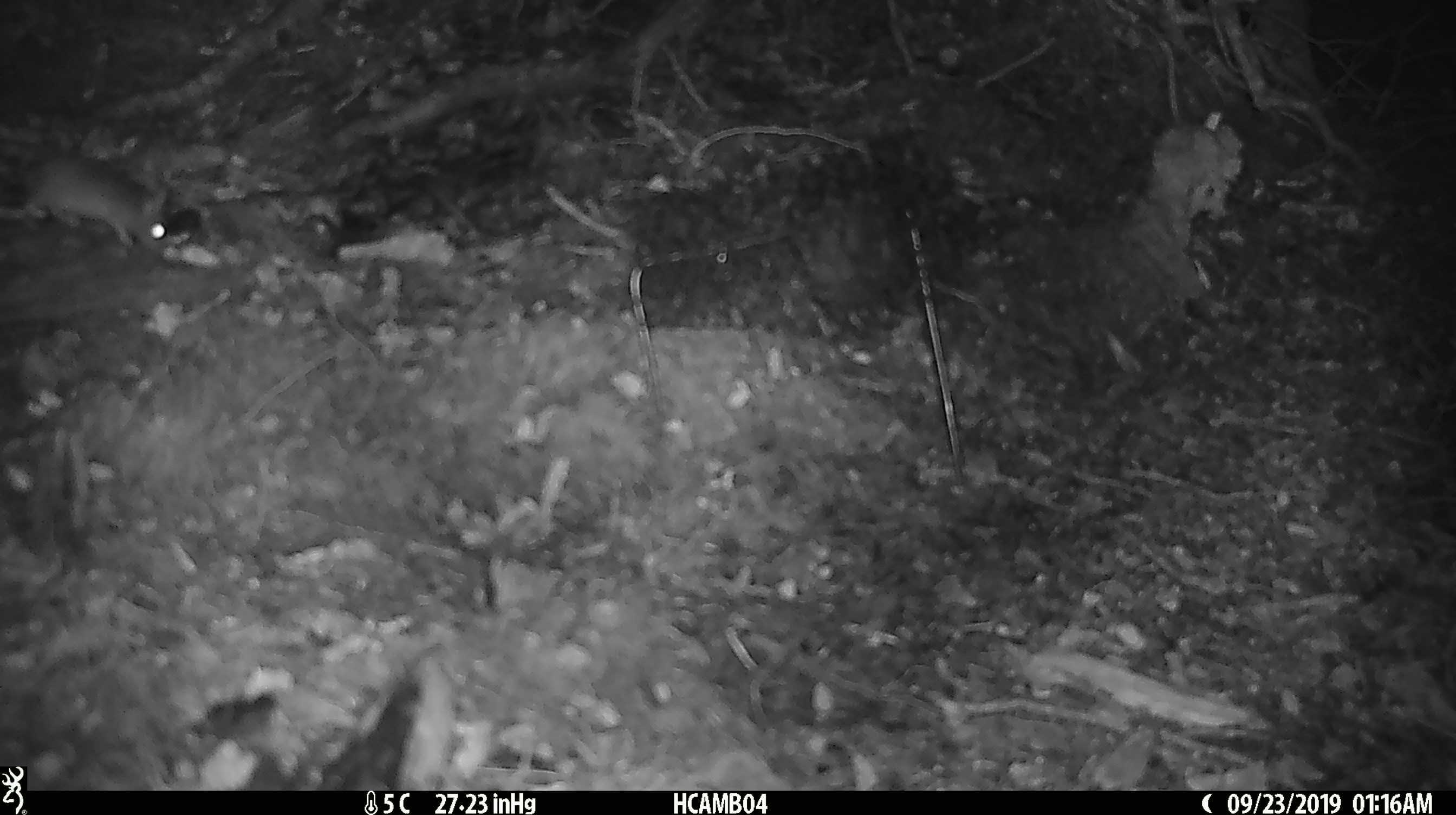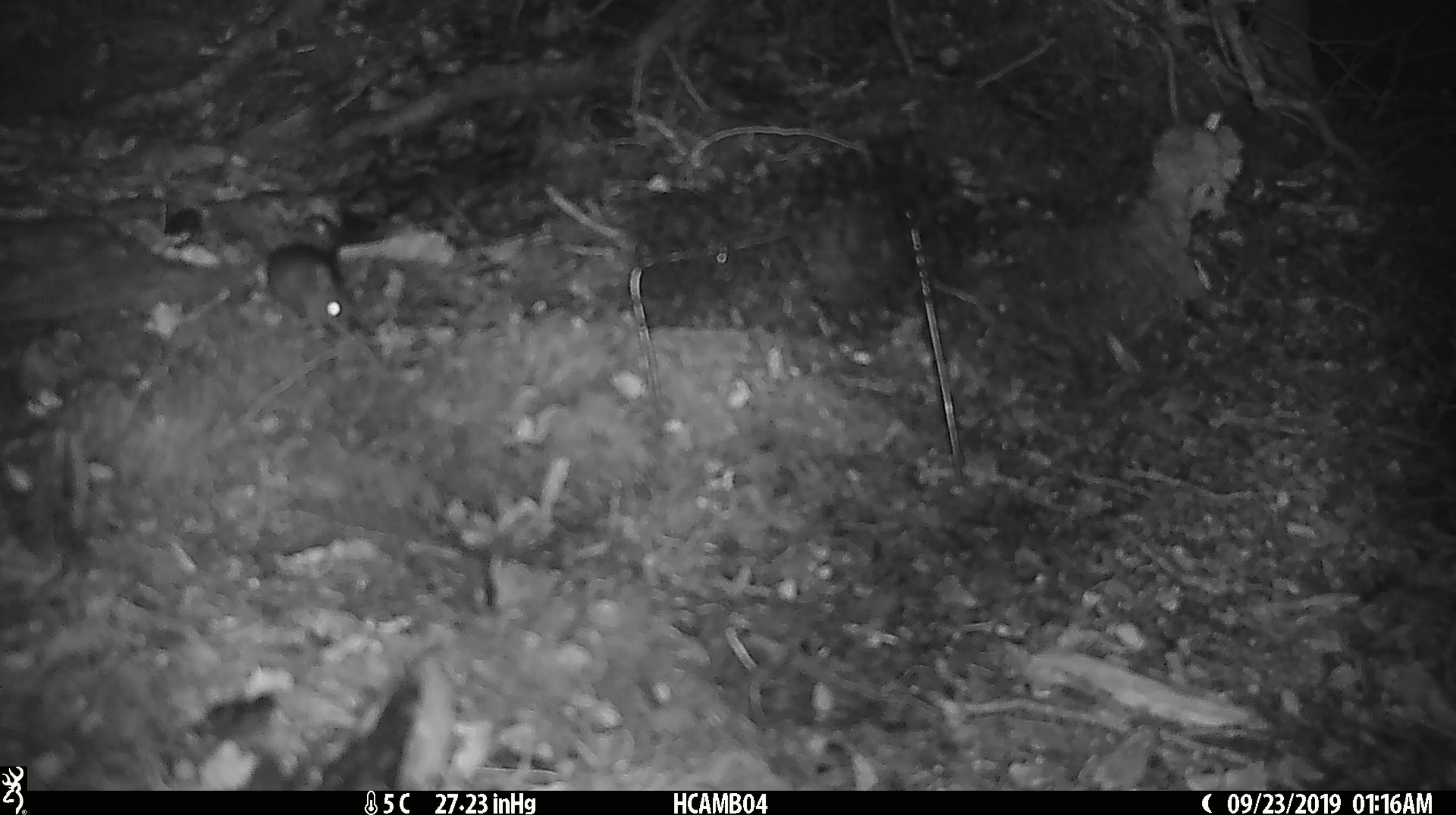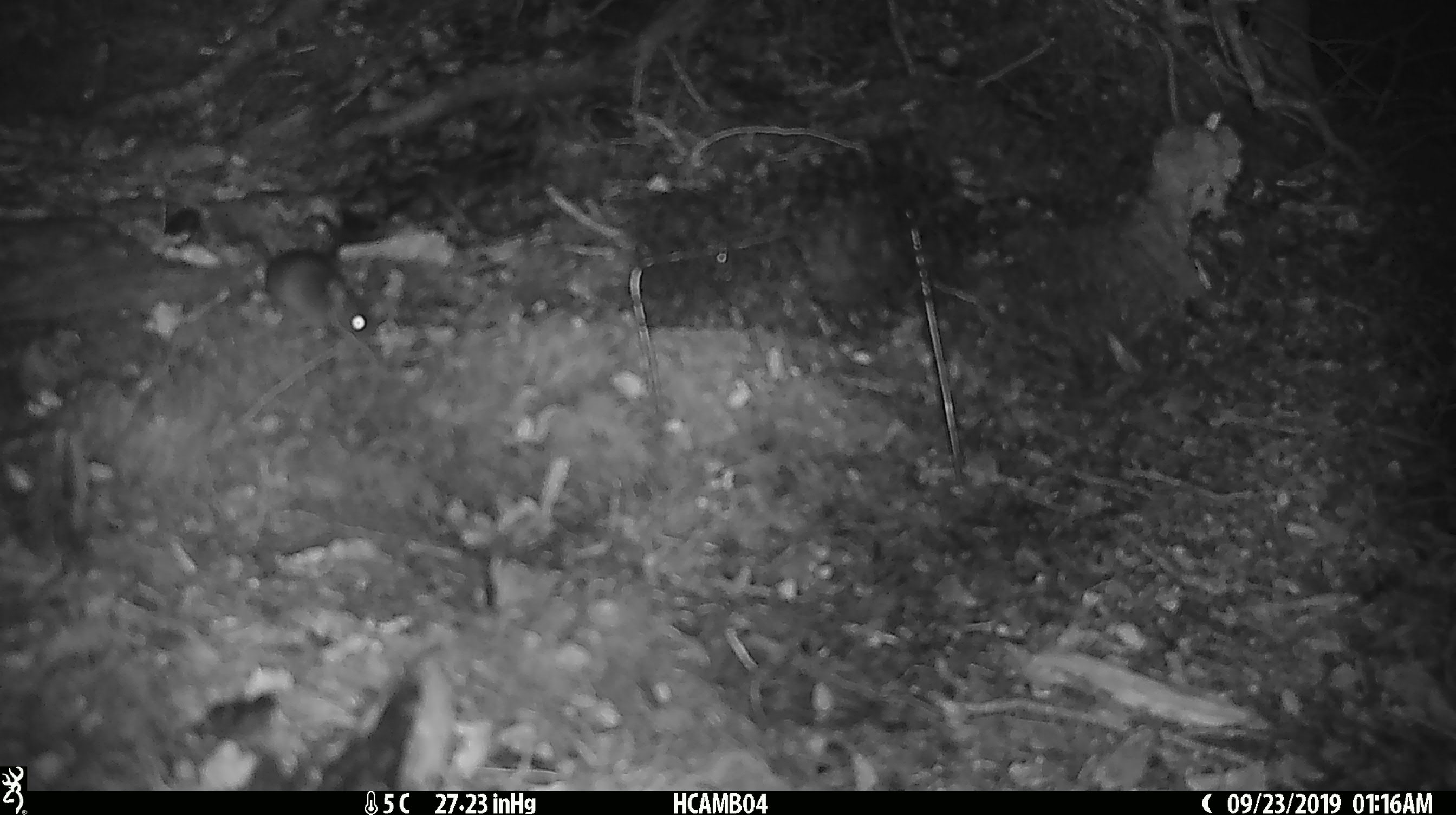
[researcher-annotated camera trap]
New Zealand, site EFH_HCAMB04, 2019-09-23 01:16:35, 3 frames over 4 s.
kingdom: Animalia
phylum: Chordata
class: Mammalia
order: Rodentia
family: Muridae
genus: Mus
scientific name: Mus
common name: mouse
Mouse (Mus).